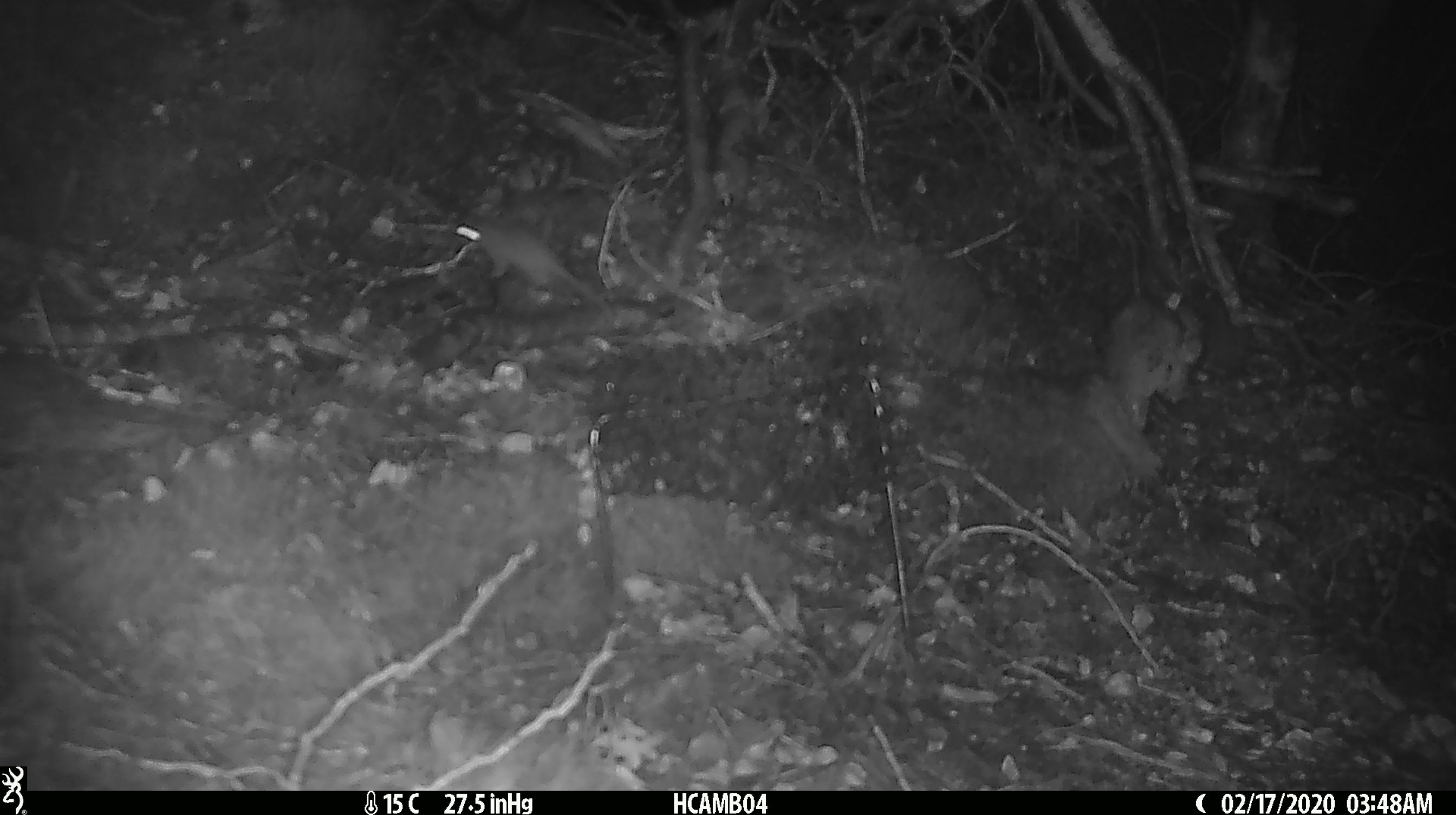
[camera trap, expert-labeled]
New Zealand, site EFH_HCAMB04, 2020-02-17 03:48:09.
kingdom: Animalia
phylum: Chordata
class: Mammalia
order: Rodentia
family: Muridae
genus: Mus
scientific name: Mus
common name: mouse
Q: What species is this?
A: Mouse (Mus).